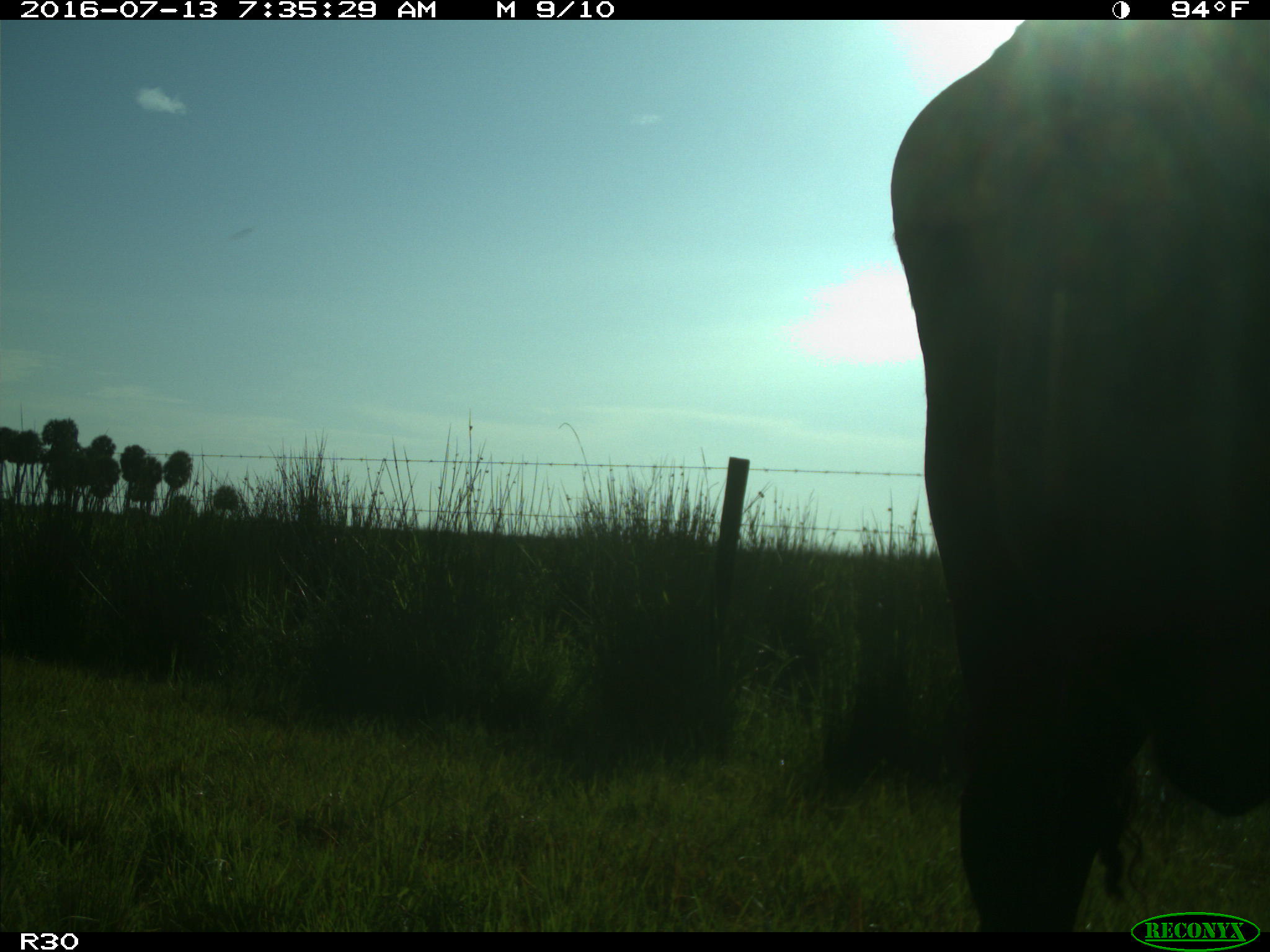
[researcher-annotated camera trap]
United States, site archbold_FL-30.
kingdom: Animalia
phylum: Chordata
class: Mammalia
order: Artiodactyla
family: Bovidae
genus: Bos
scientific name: Bos taurus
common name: domestic cow